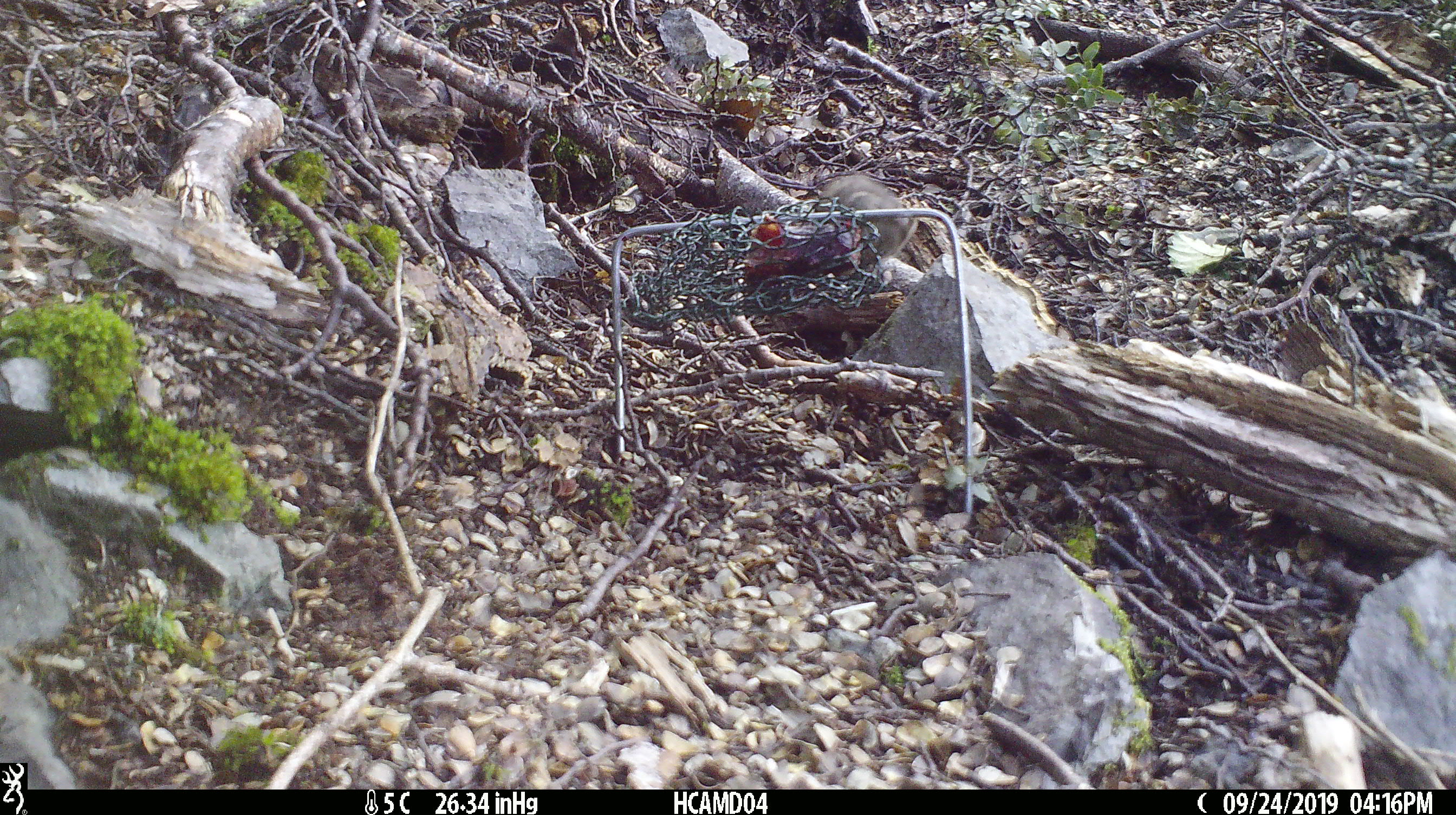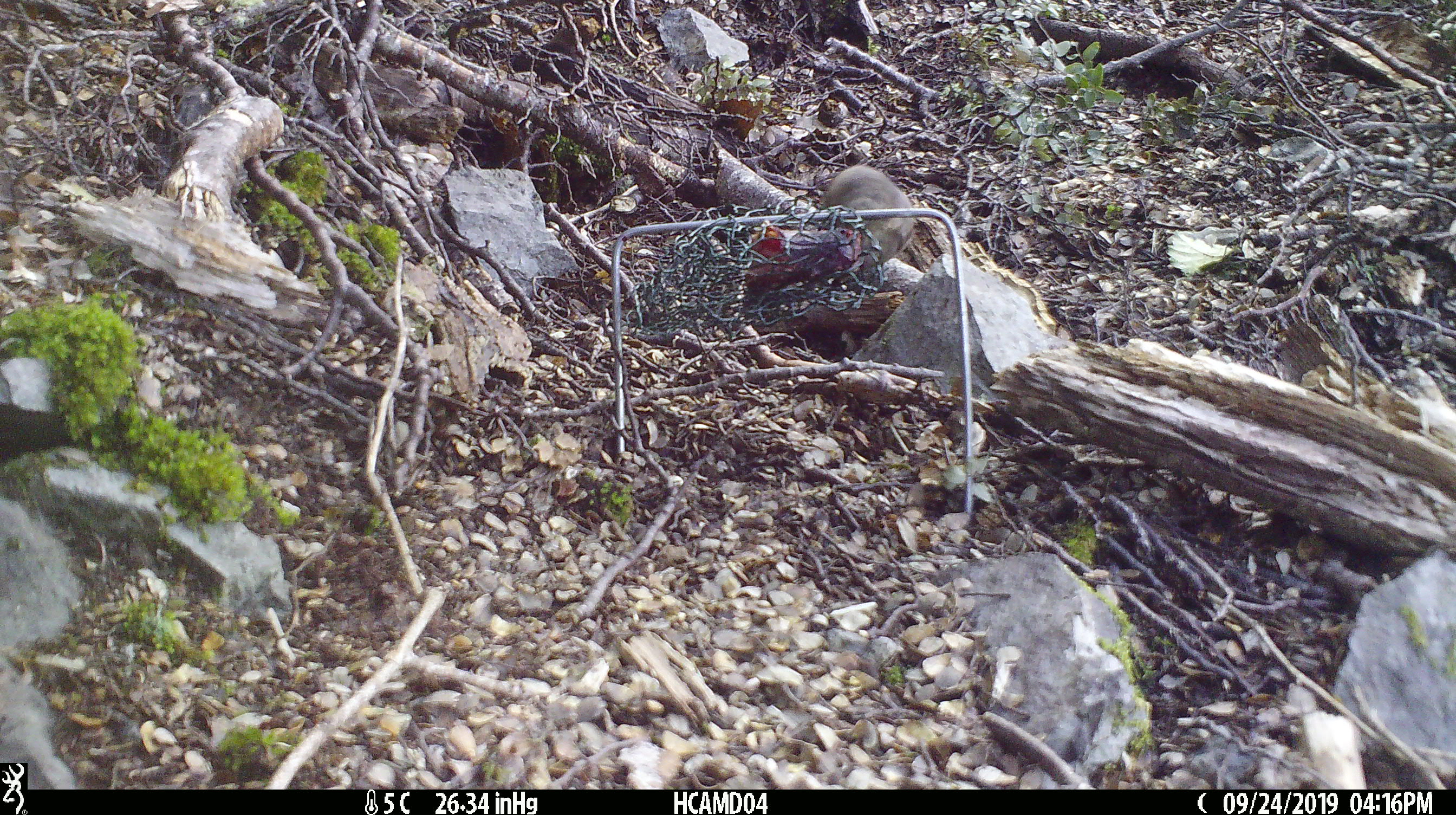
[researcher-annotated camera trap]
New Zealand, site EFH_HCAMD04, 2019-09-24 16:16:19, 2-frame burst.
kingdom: Animalia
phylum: Chordata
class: Mammalia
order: Rodentia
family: Muridae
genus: Mus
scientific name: Mus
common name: mouse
Mouse (Mus).